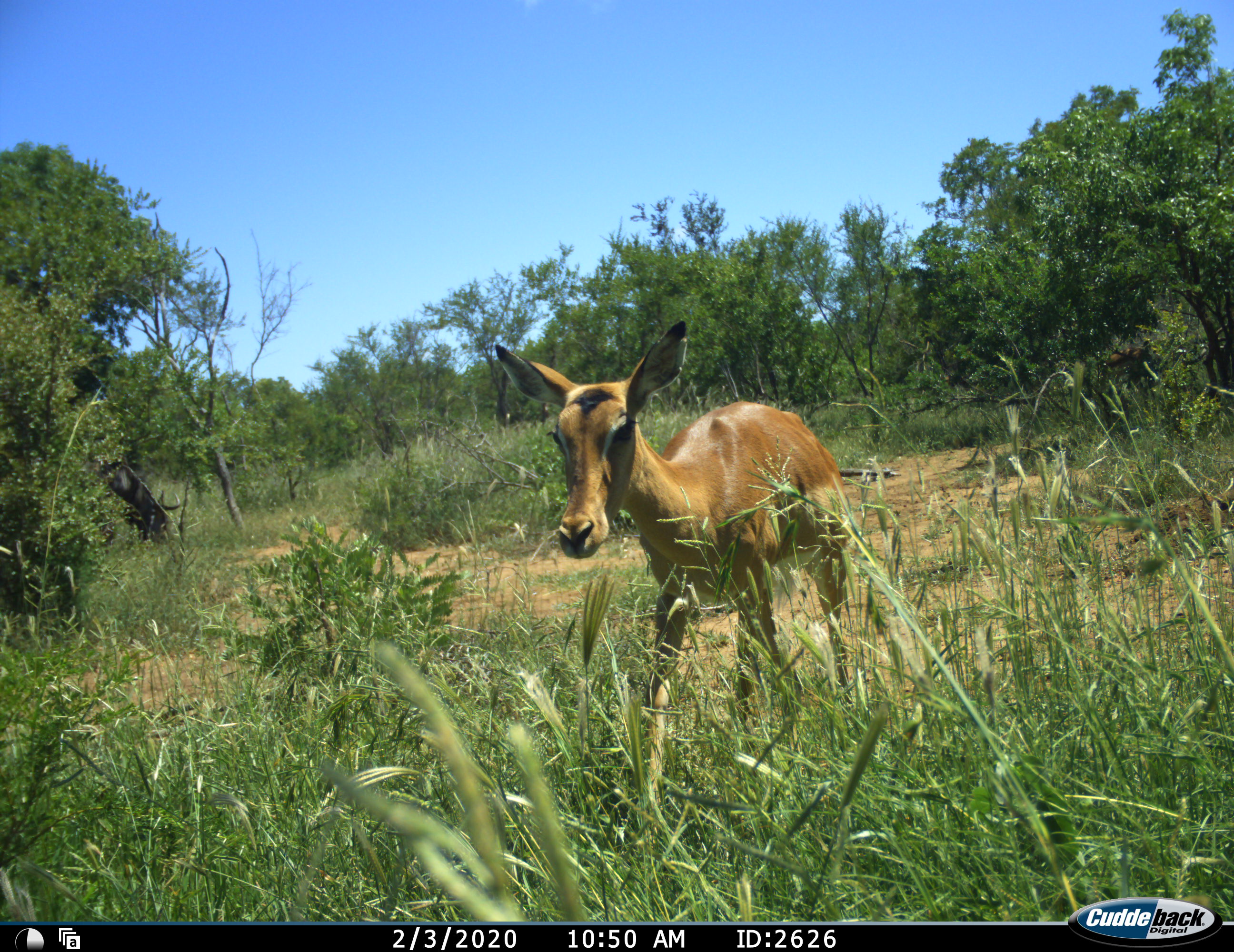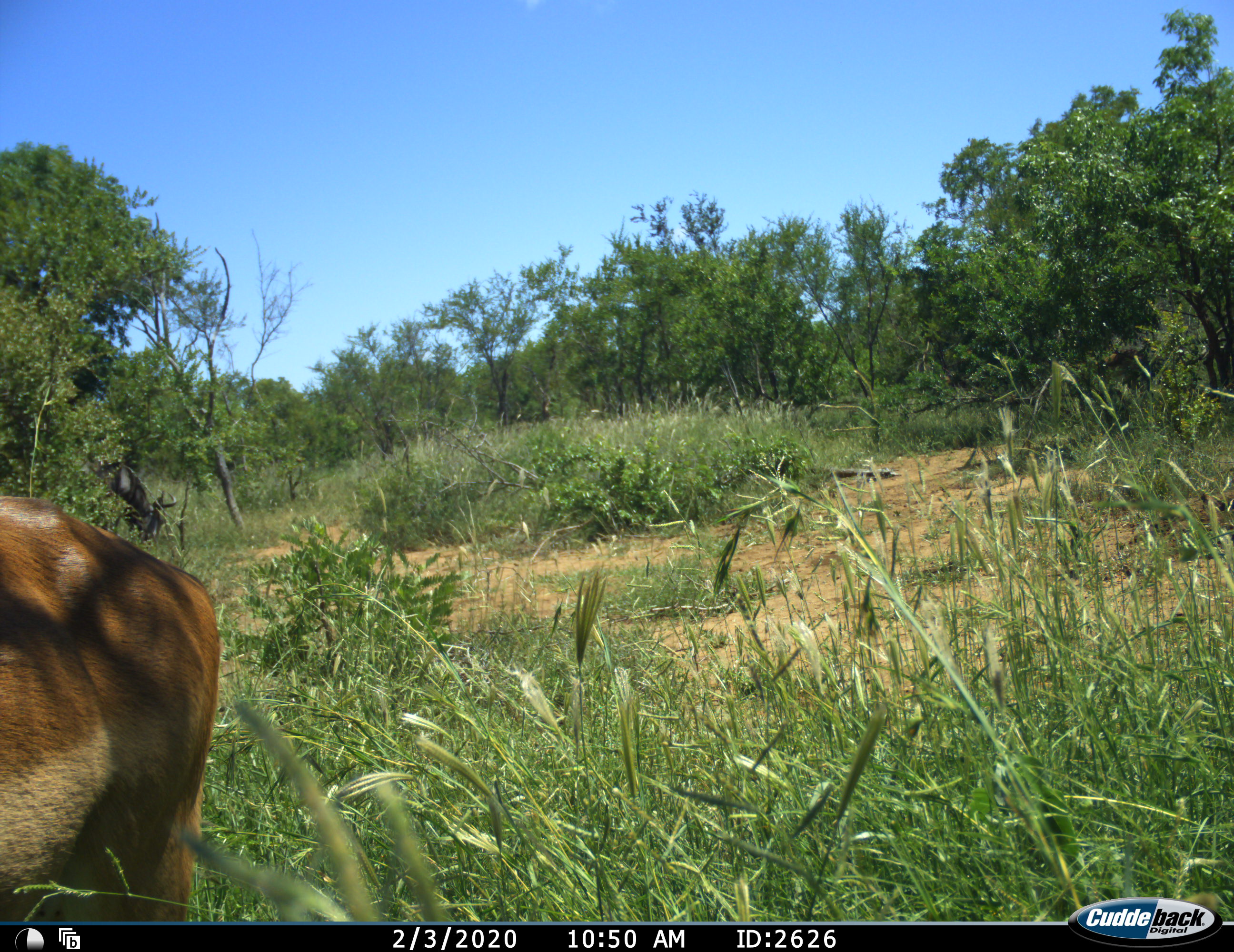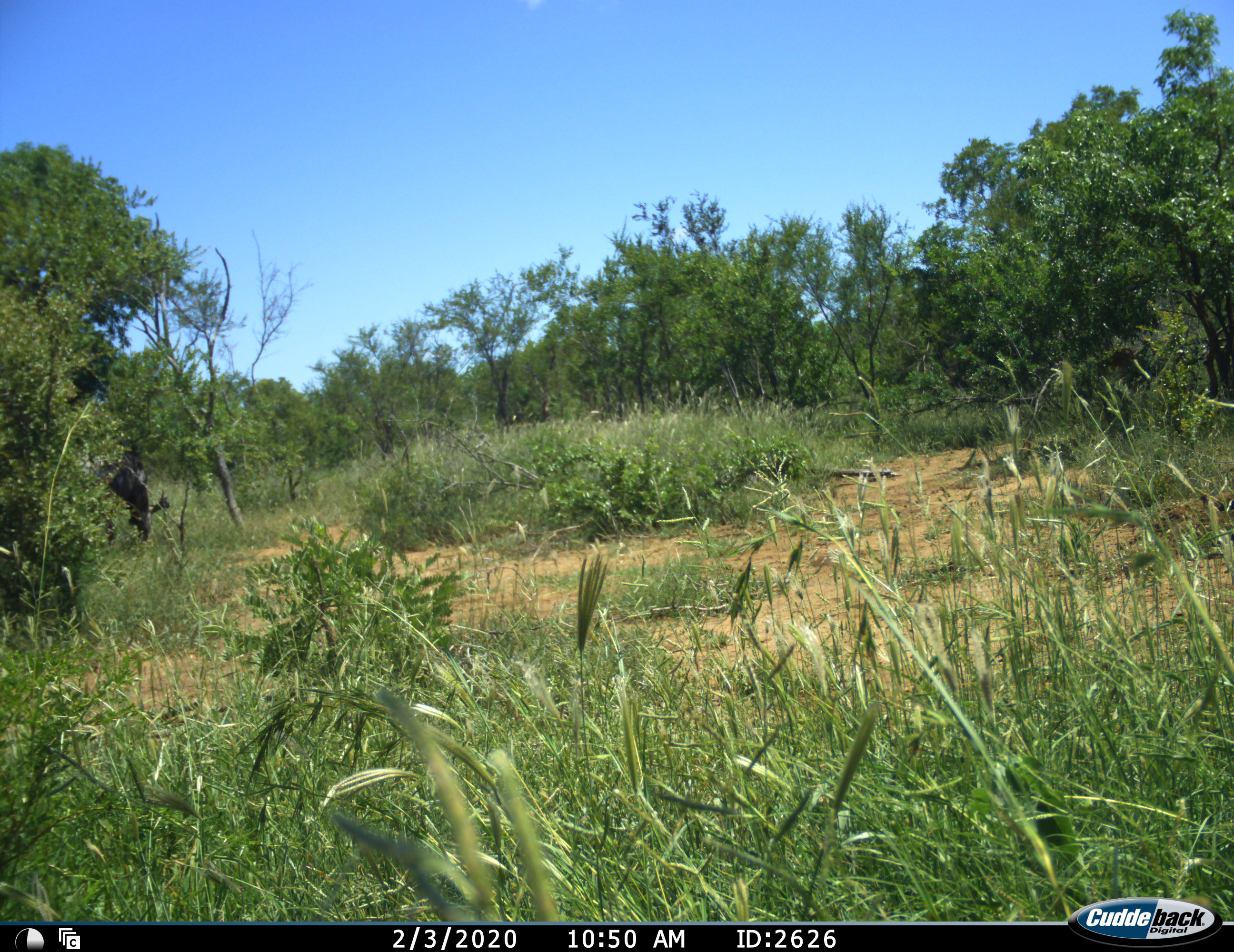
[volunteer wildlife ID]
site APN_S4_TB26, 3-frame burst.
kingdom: Animalia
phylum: Chordata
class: Mammalia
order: Artiodactyla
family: Bovidae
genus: Aepyceros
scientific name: Aepyceros melampus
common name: impala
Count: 1.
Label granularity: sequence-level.